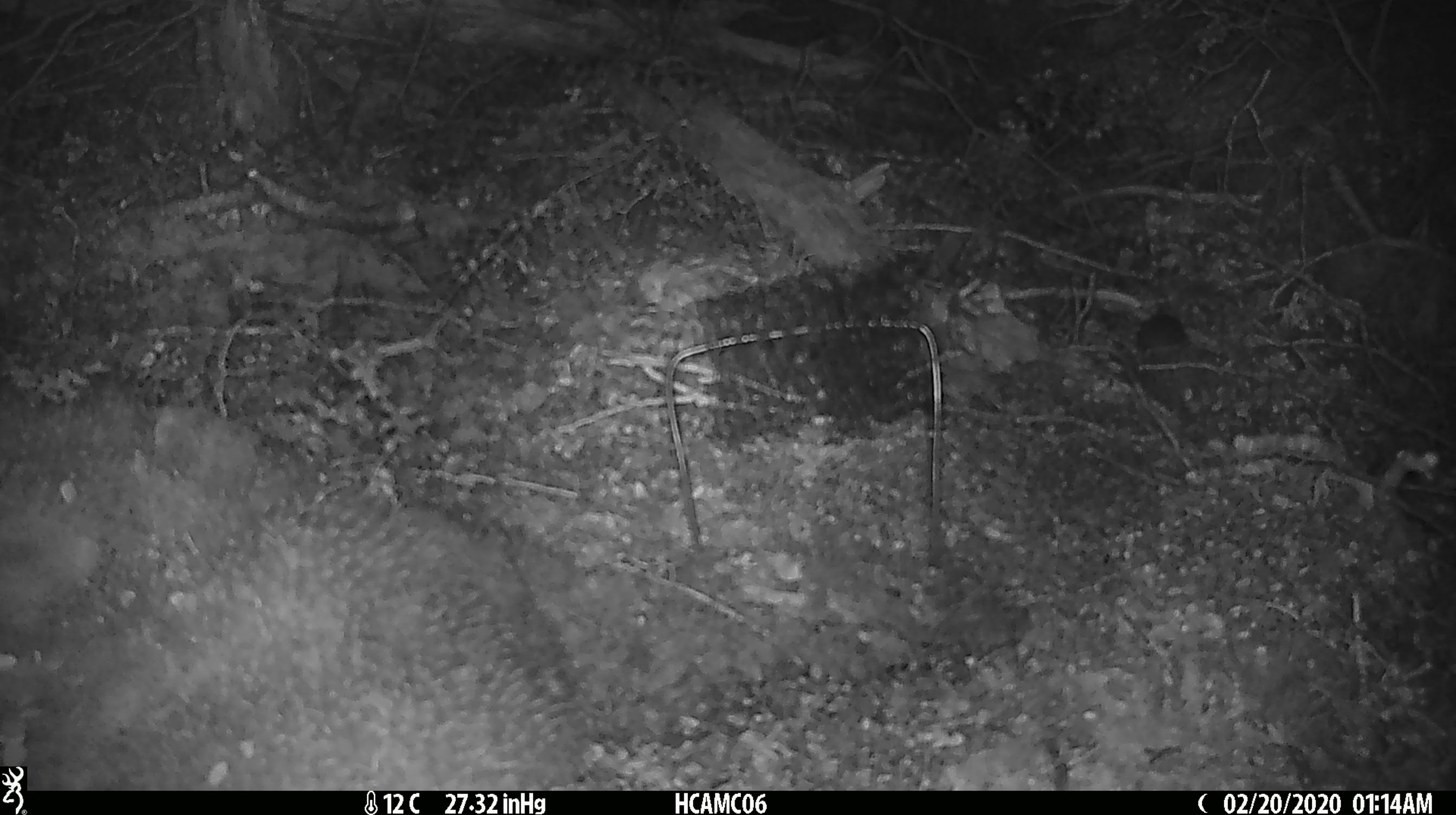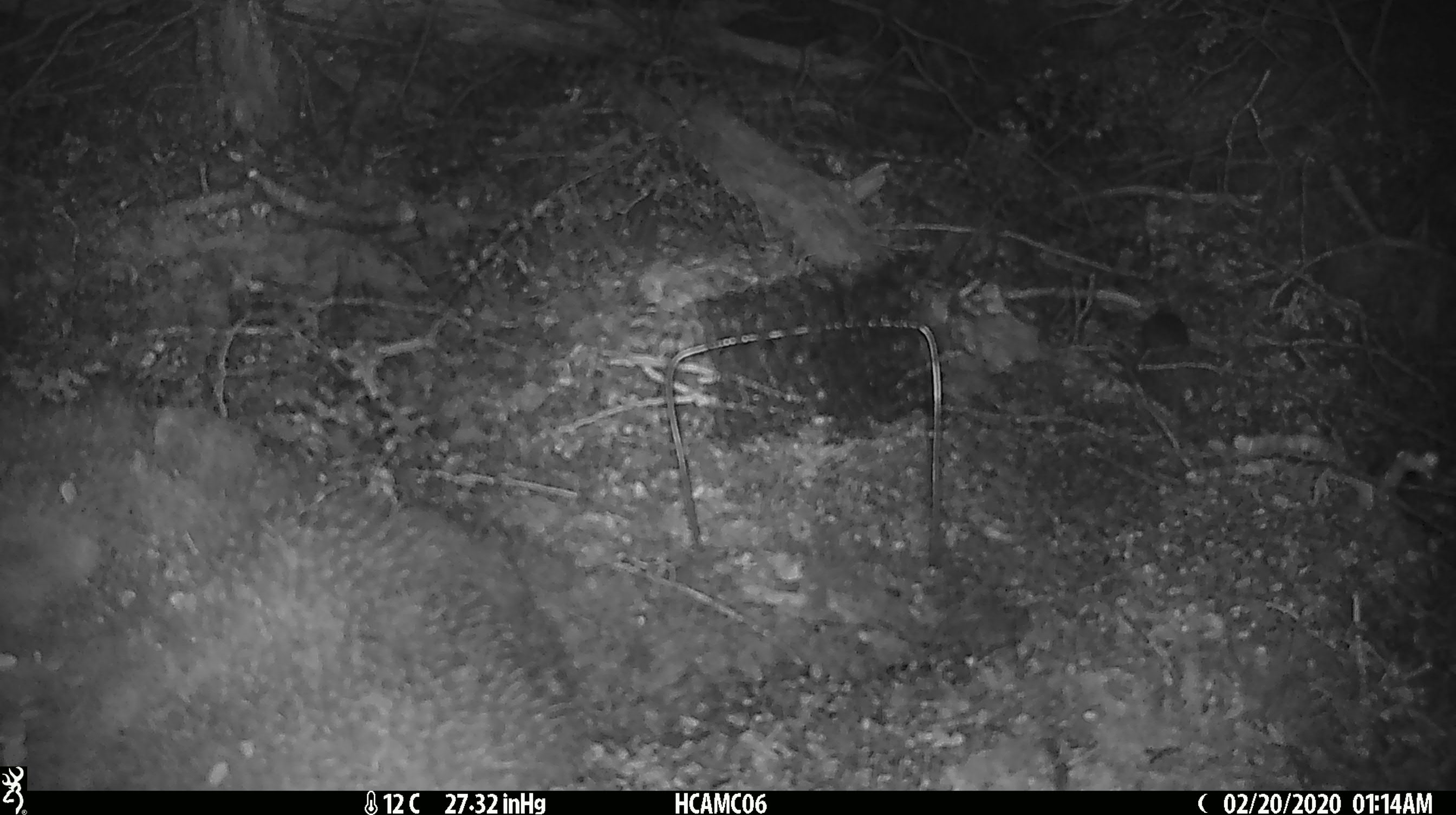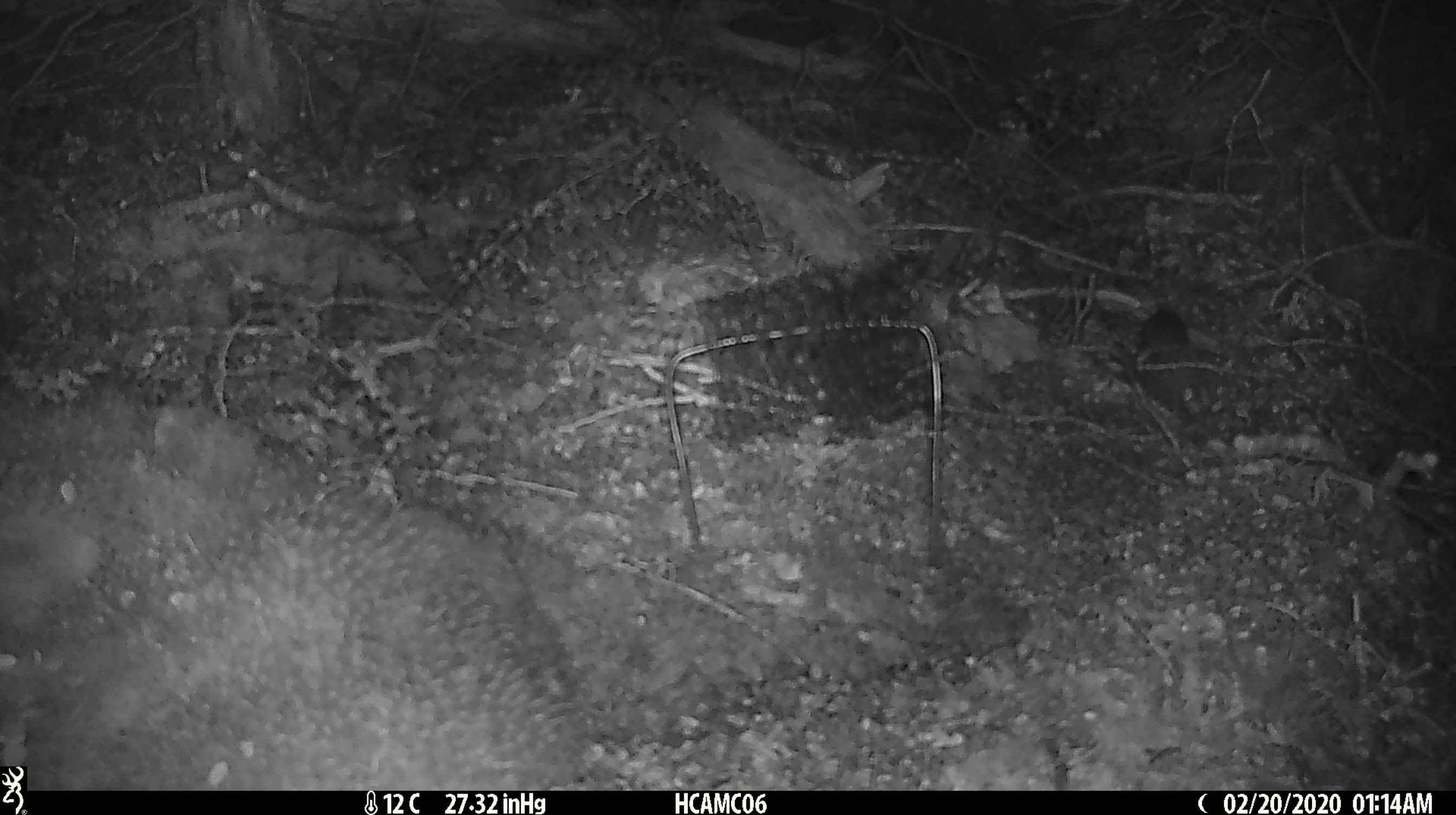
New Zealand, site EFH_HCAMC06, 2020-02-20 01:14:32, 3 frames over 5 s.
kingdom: Animalia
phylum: Chordata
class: Mammalia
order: Rodentia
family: Muridae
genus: Mus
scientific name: Mus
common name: mouse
Mouse (Mus).